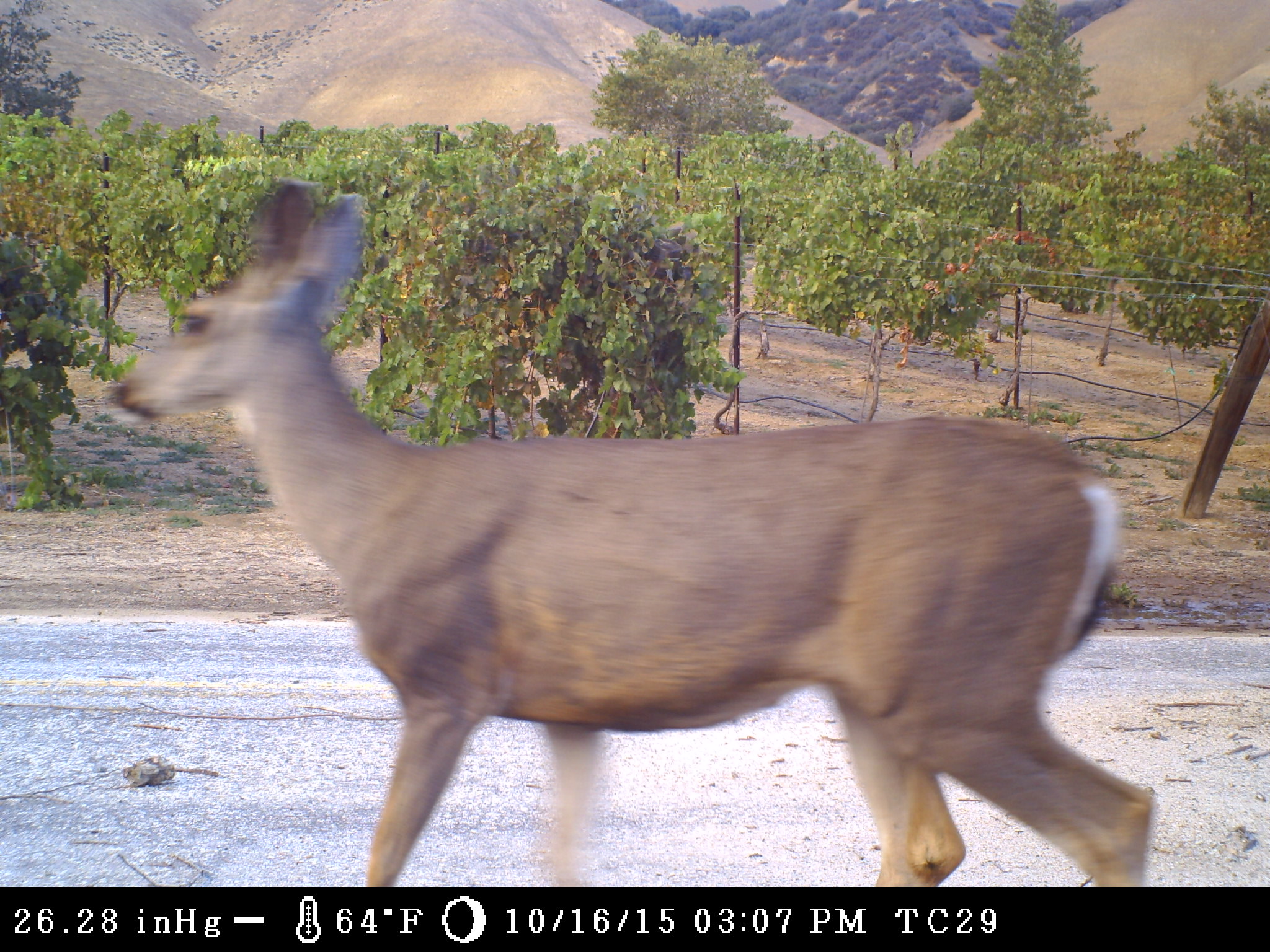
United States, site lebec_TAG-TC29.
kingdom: Animalia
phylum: Chordata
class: Mammalia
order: Artiodactyla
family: Cervidae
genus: Odocoileus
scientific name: Odocoileus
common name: deer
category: unidentified deer